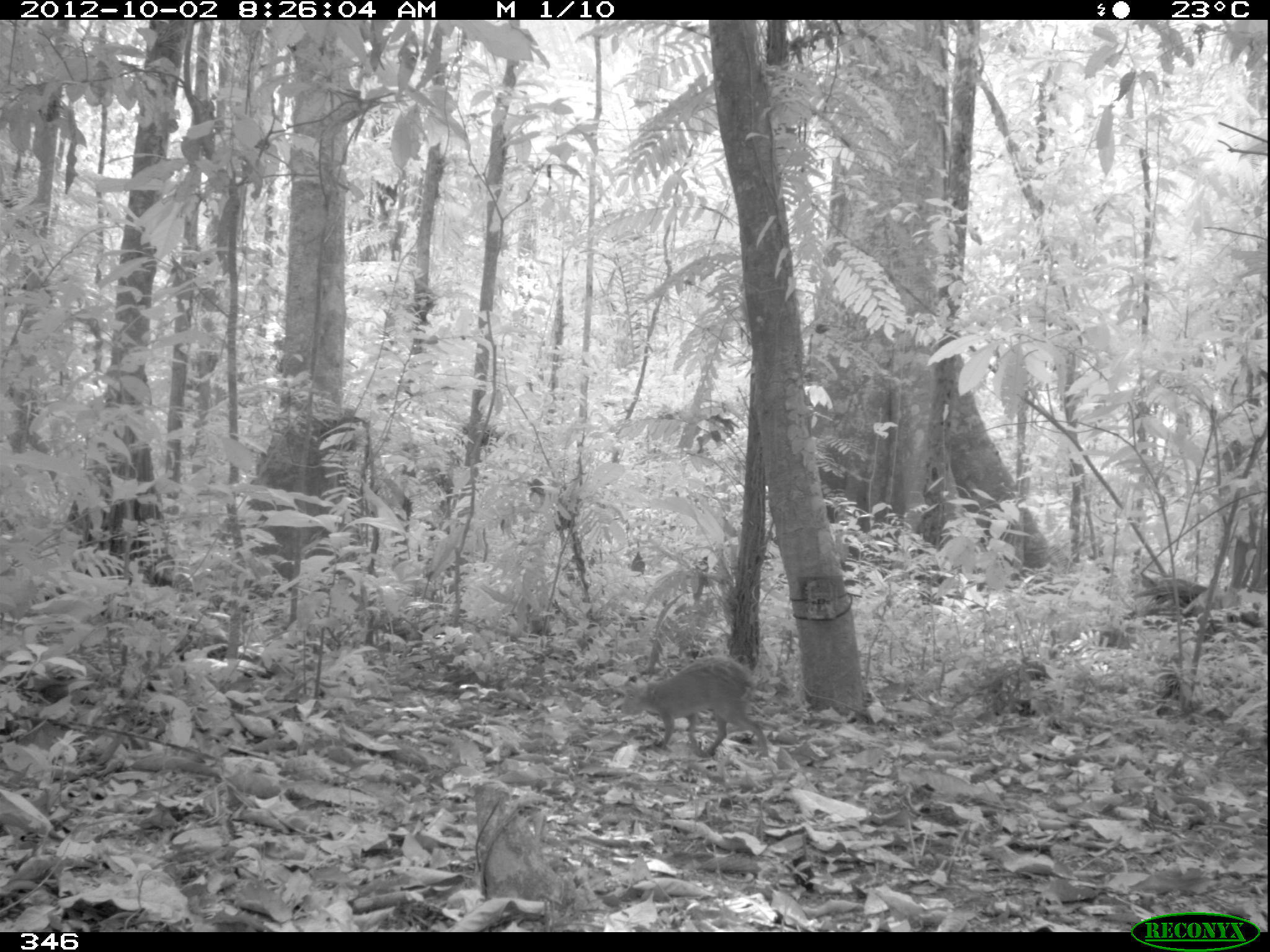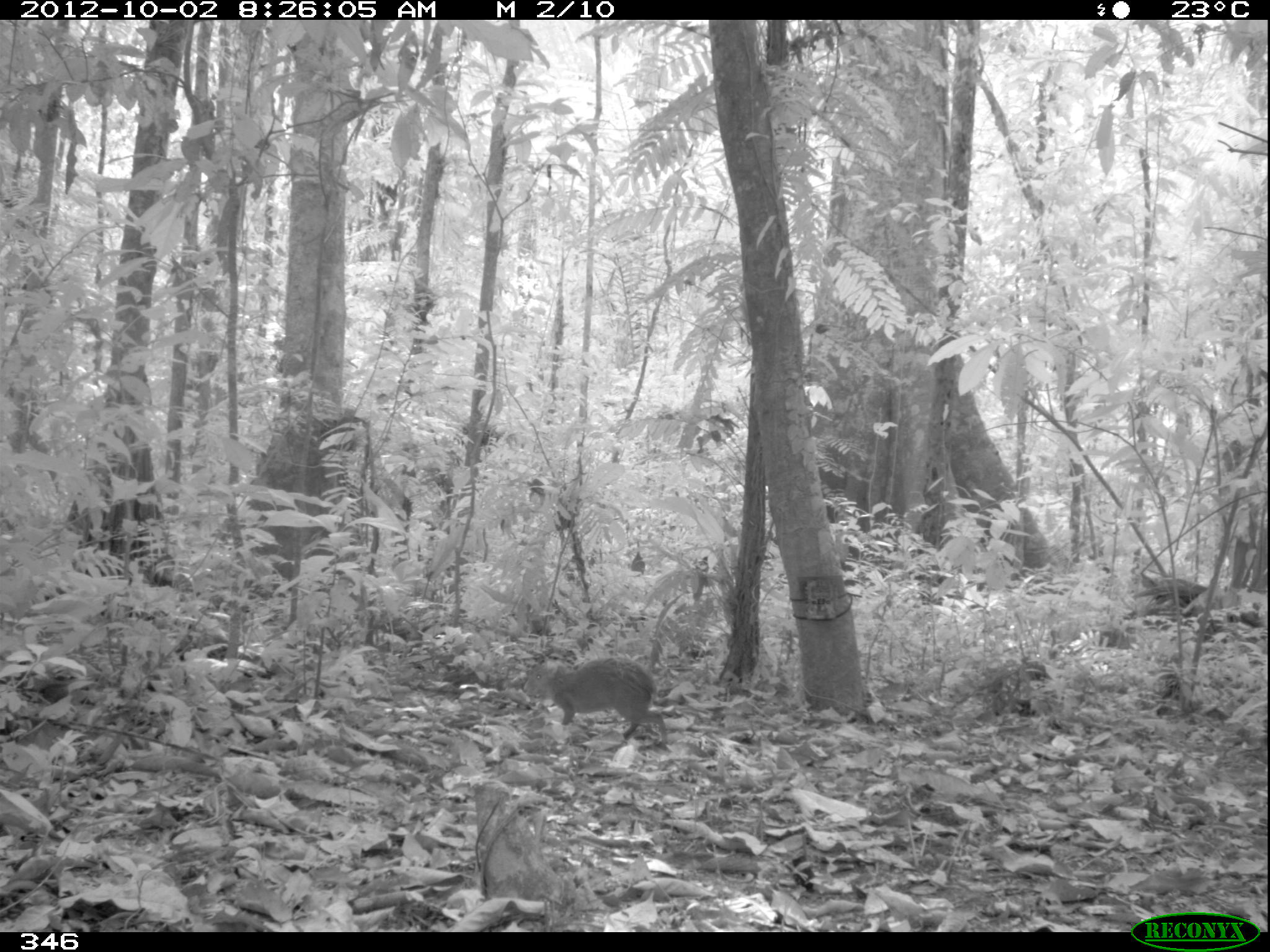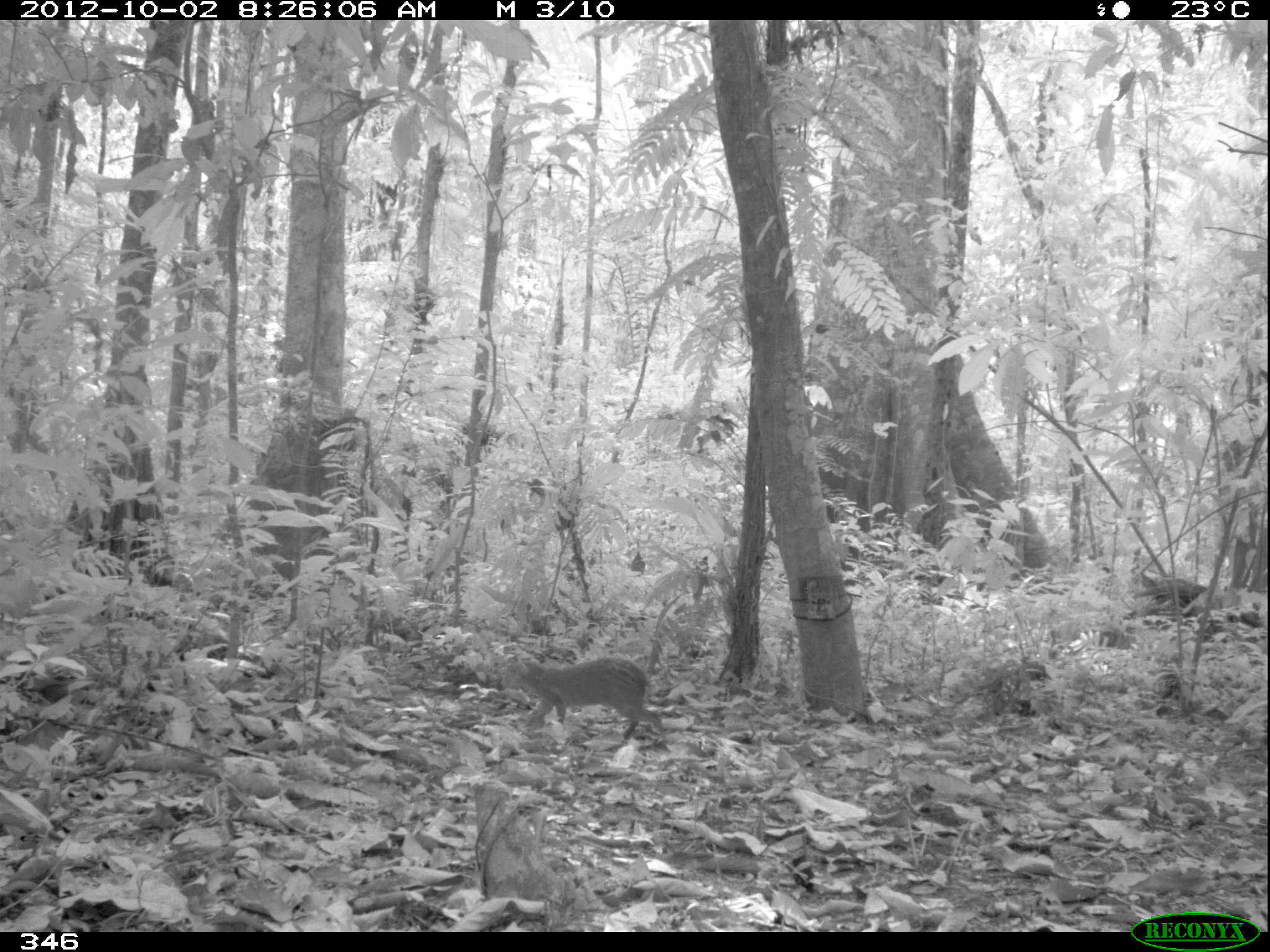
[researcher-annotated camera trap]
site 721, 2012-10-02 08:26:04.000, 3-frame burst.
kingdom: Animalia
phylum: Chordata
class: Mammalia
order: Rodentia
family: Dasyproctidae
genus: Dasyprocta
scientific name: Dasyprocta punctata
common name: central american agouti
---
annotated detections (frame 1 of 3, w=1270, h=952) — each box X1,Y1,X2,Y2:
dasyprocta punctata: 620,653,769,759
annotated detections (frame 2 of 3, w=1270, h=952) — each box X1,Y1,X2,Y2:
dasyprocta punctata: 522,656,667,746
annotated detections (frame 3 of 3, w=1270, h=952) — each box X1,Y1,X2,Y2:
dasyprocta punctata: 501,656,666,746